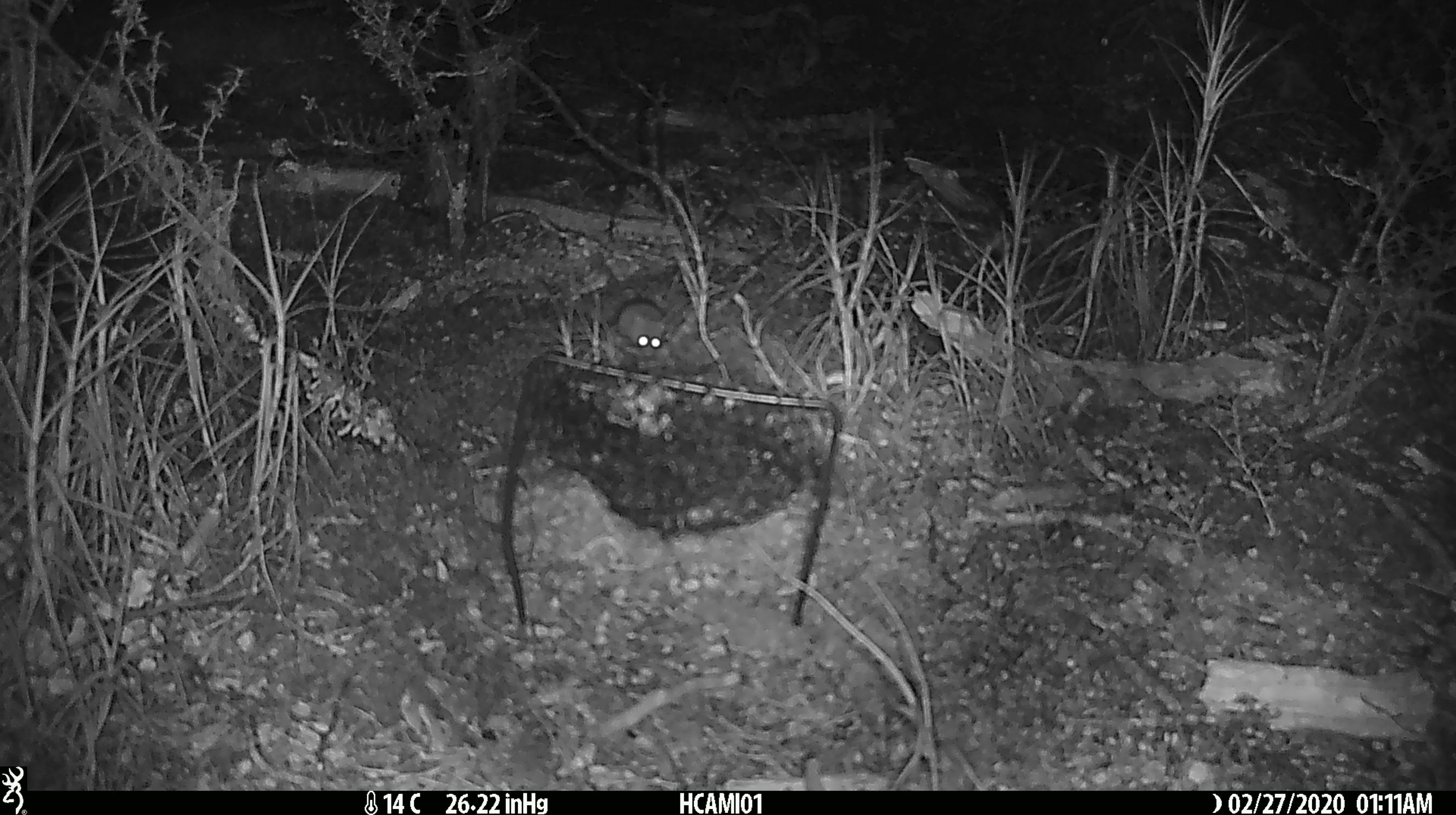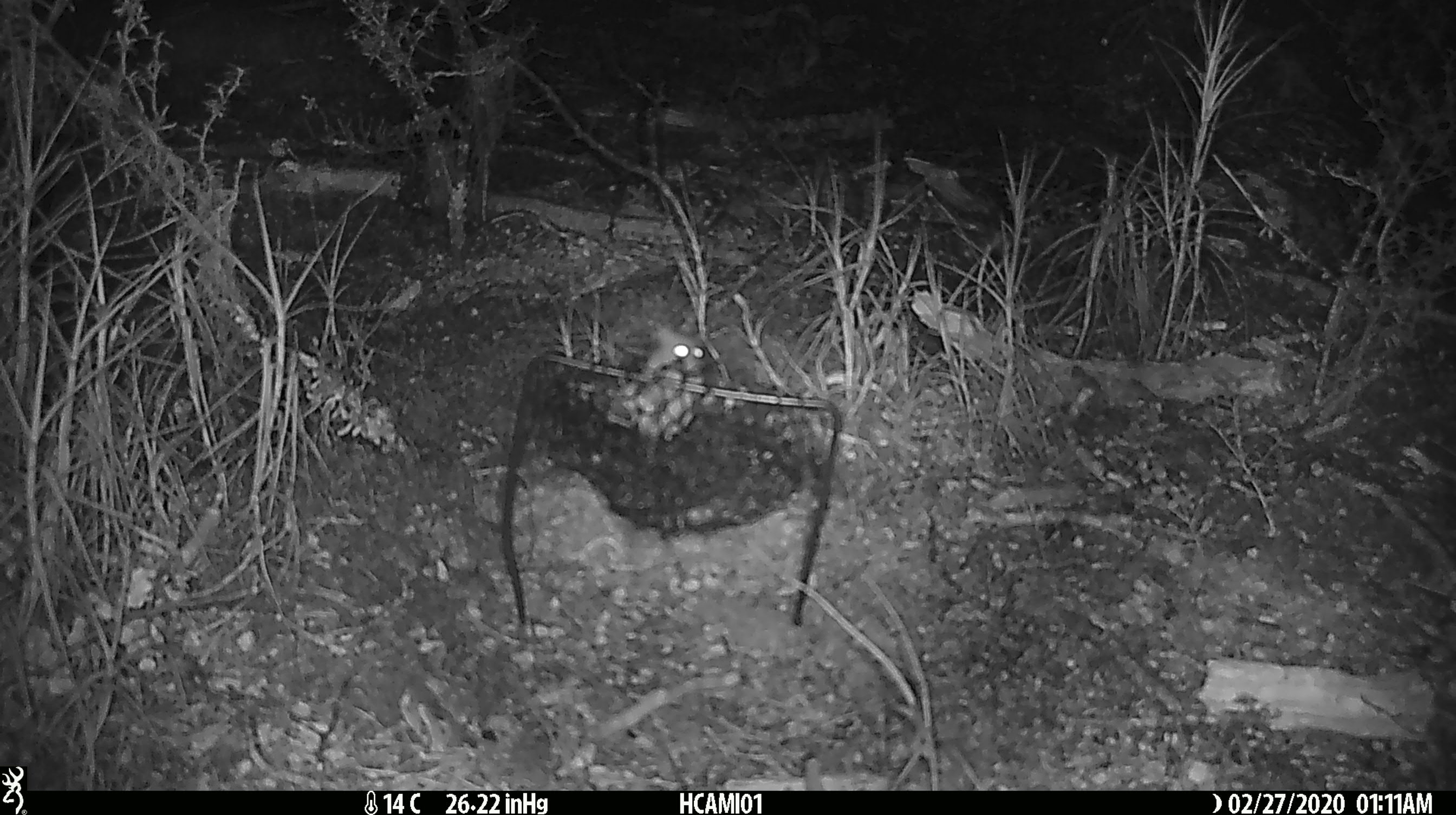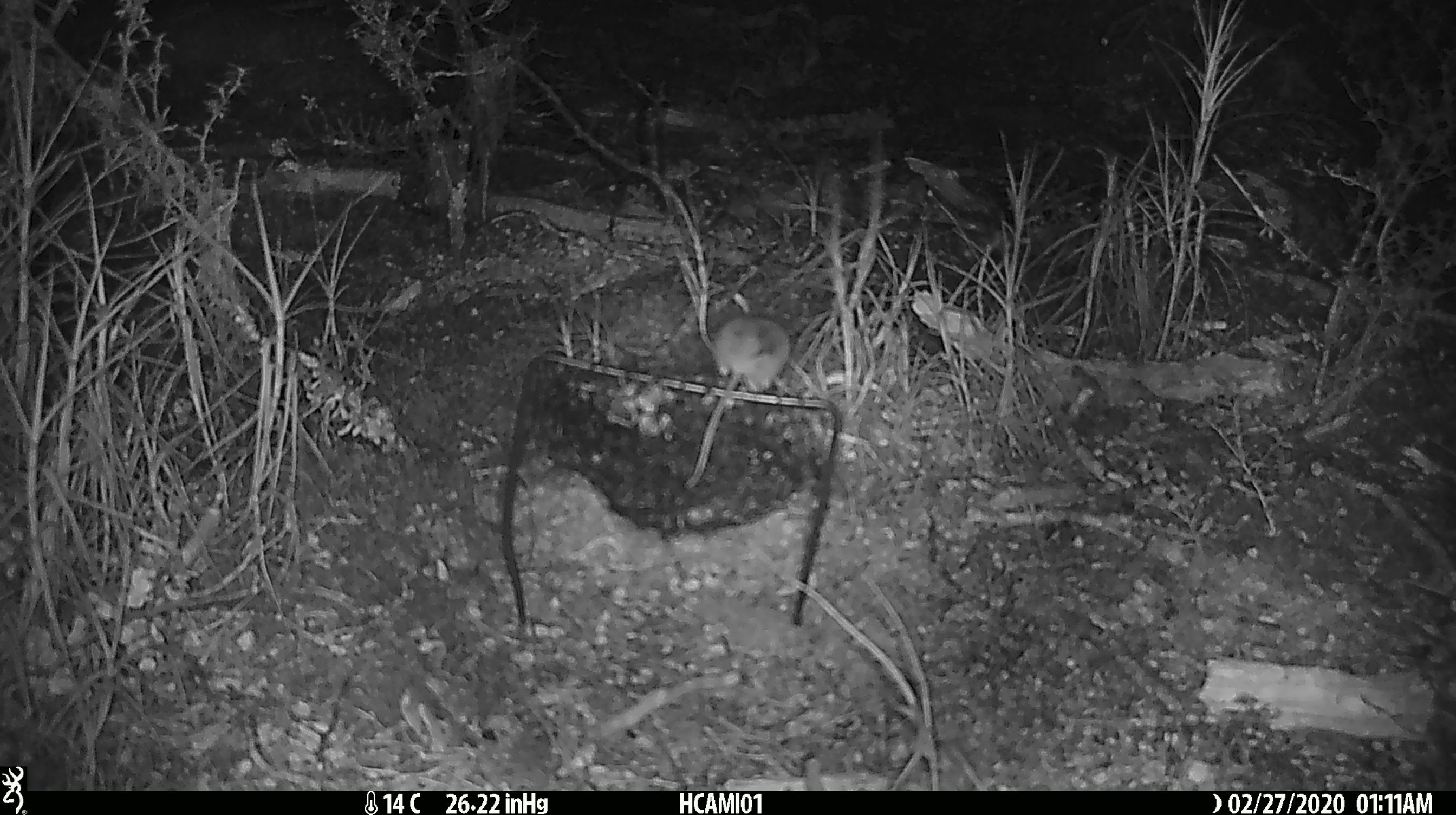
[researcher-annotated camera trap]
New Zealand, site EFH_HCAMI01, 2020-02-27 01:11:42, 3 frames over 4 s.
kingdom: Animalia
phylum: Chordata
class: Mammalia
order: Rodentia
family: Muridae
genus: Mus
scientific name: Mus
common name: mouse